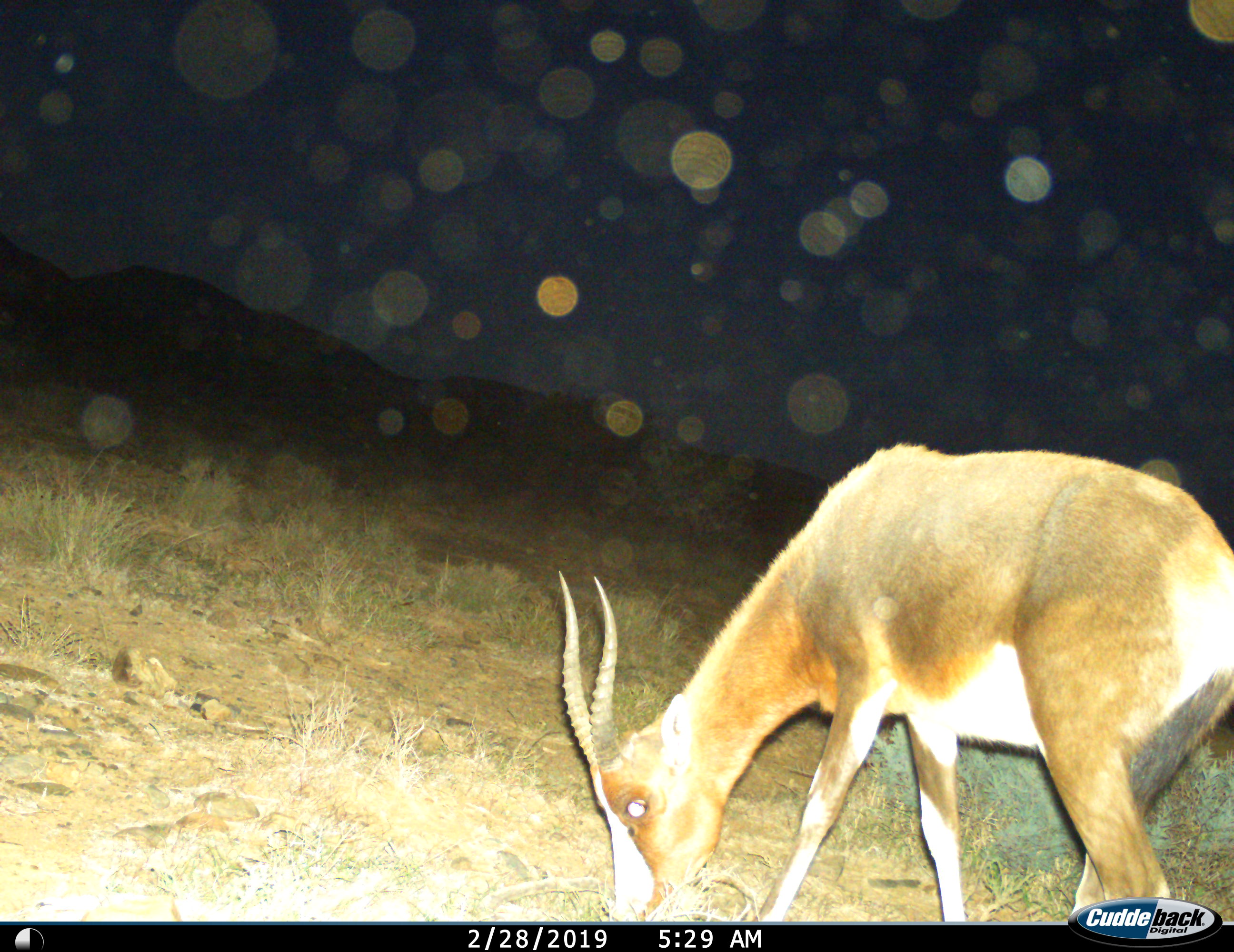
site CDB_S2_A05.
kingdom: Animalia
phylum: Chordata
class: Mammalia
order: Artiodactyla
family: Bovidae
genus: Damaliscus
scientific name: Damaliscus pygargus phillipsi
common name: blesbok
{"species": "blesbok (Damaliscus pygargus phillipsi)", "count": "1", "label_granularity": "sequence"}